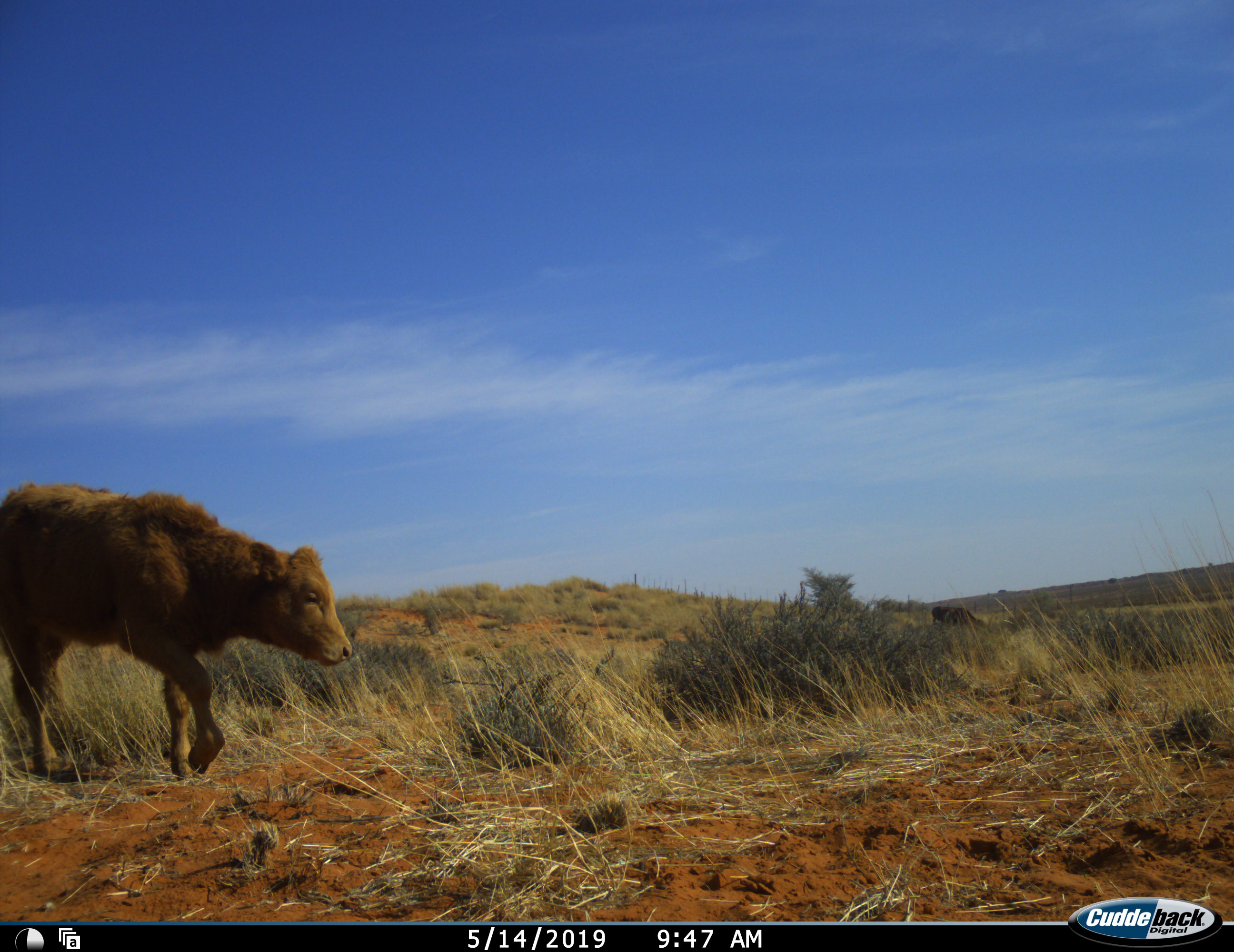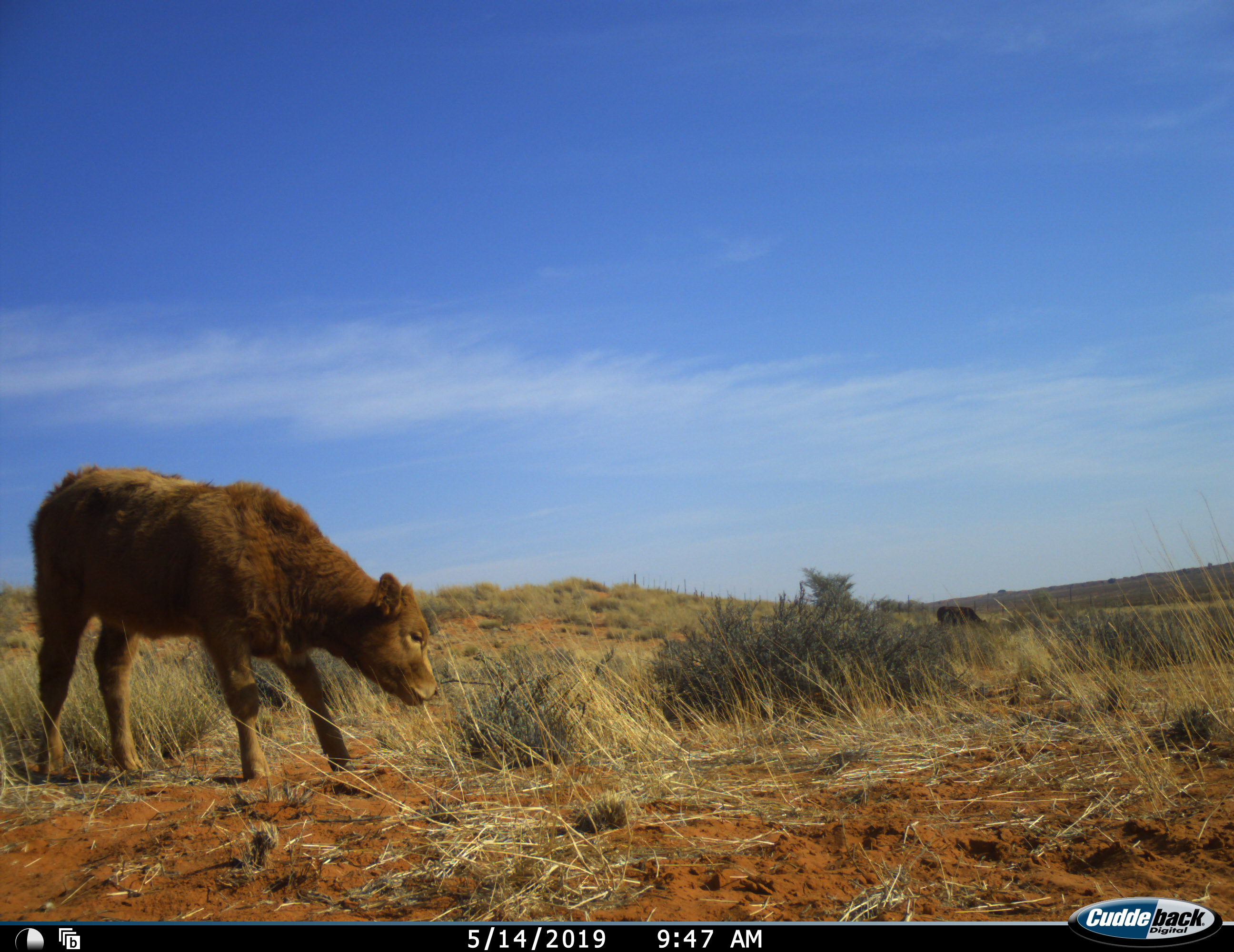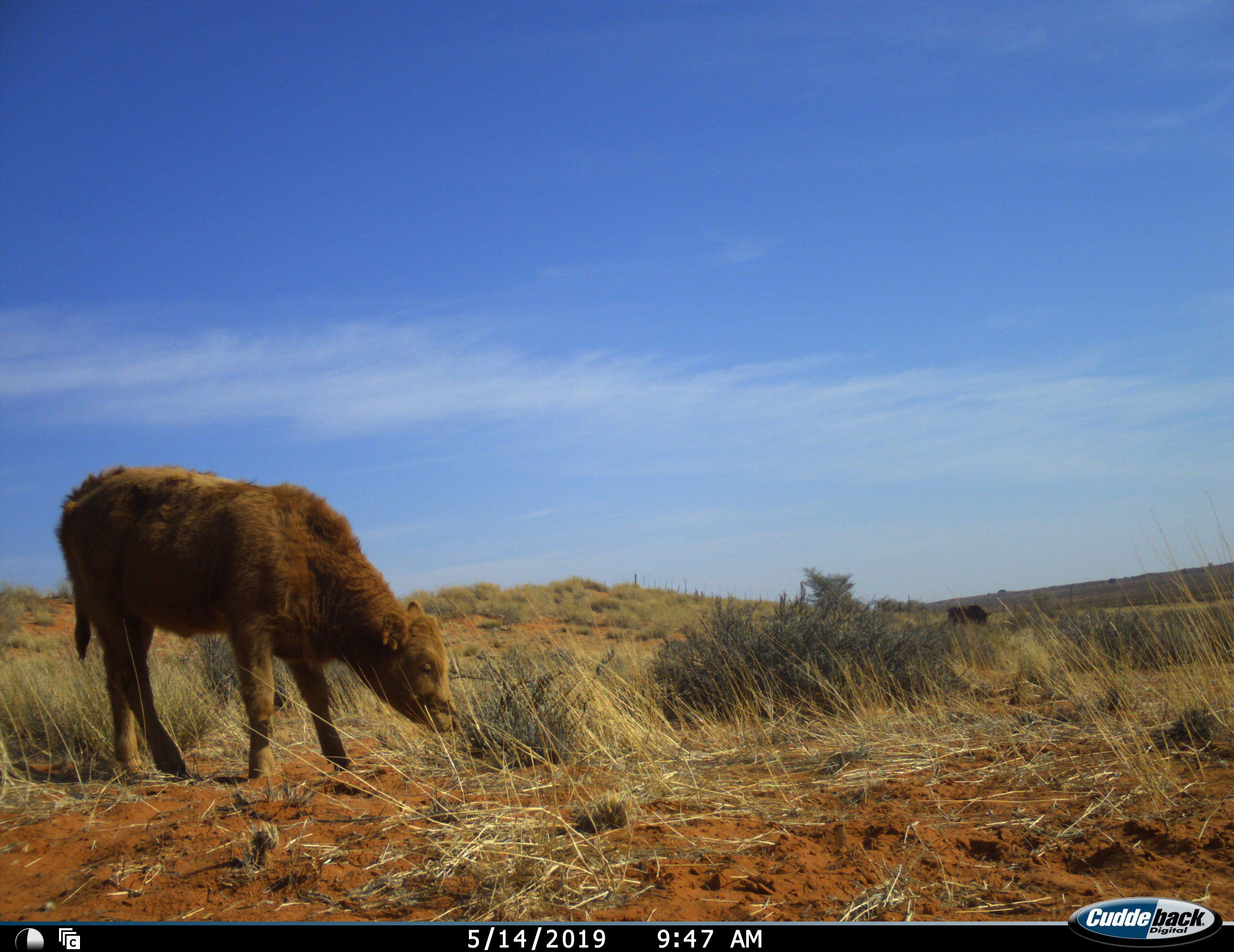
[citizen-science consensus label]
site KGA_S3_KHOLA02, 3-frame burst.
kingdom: Animalia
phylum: Chordata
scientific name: Vertebrata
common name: domestic animal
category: domesticanimal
Domesticanimal (domestic animal) (Vertebrata), count 2. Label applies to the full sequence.